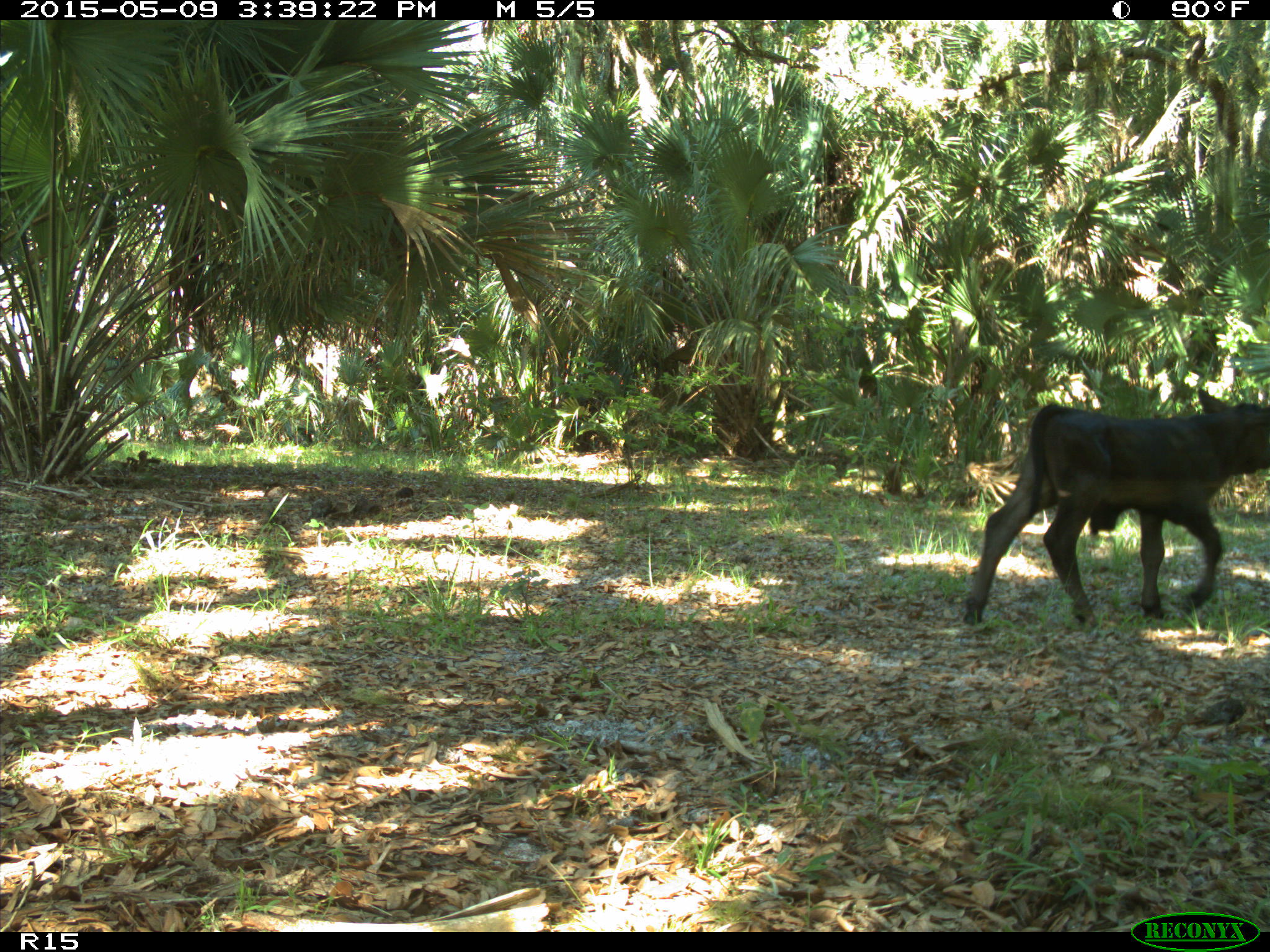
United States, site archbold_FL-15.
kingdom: Animalia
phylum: Chordata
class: Mammalia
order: Artiodactyla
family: Bovidae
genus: Bos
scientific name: Bos taurus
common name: domestic cow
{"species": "Bos taurus (domestic cow)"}